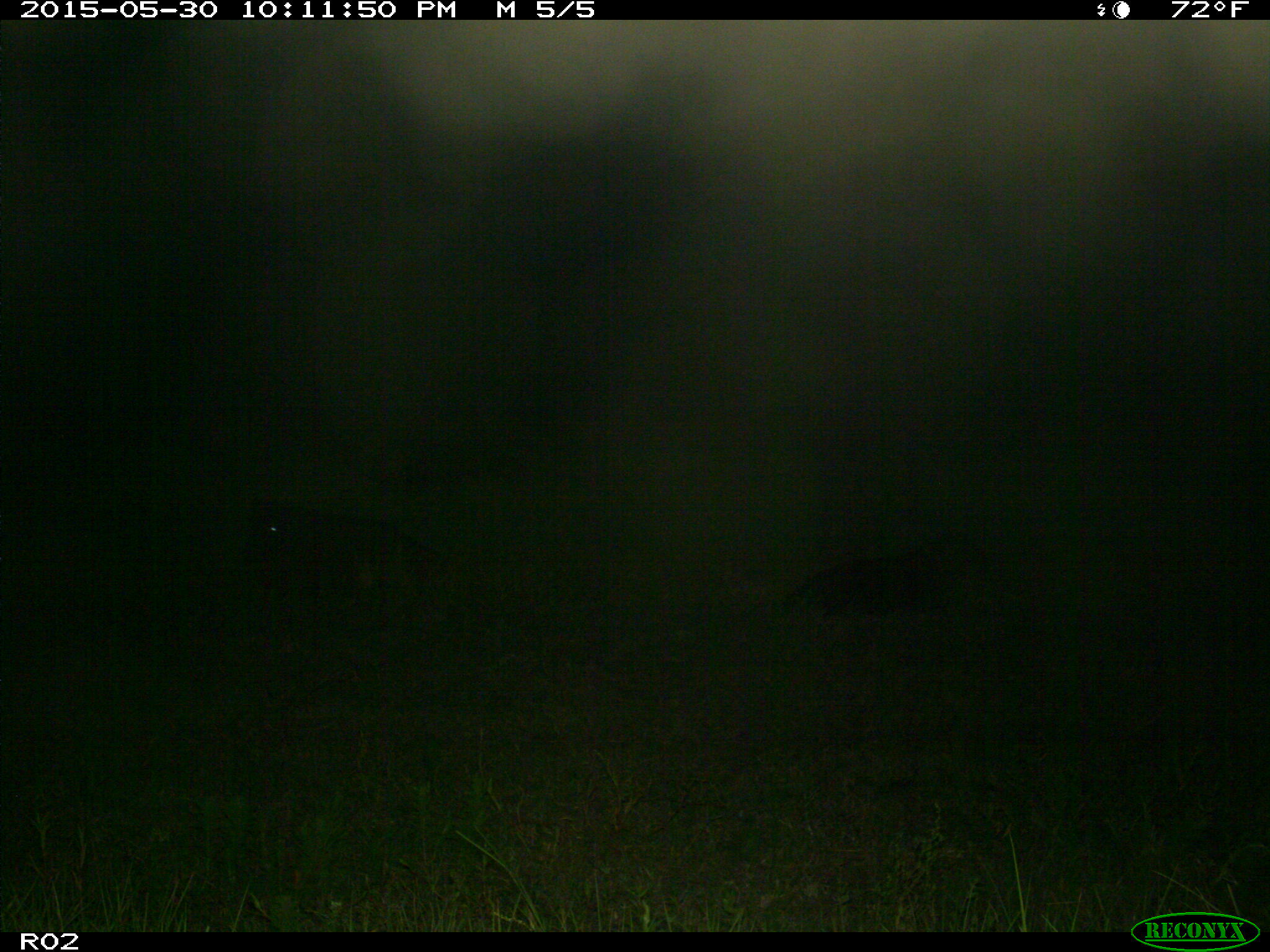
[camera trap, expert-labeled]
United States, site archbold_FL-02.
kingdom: Animalia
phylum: Chordata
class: Mammalia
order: Artiodactyla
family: Bovidae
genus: Bos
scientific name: Bos taurus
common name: domestic cow